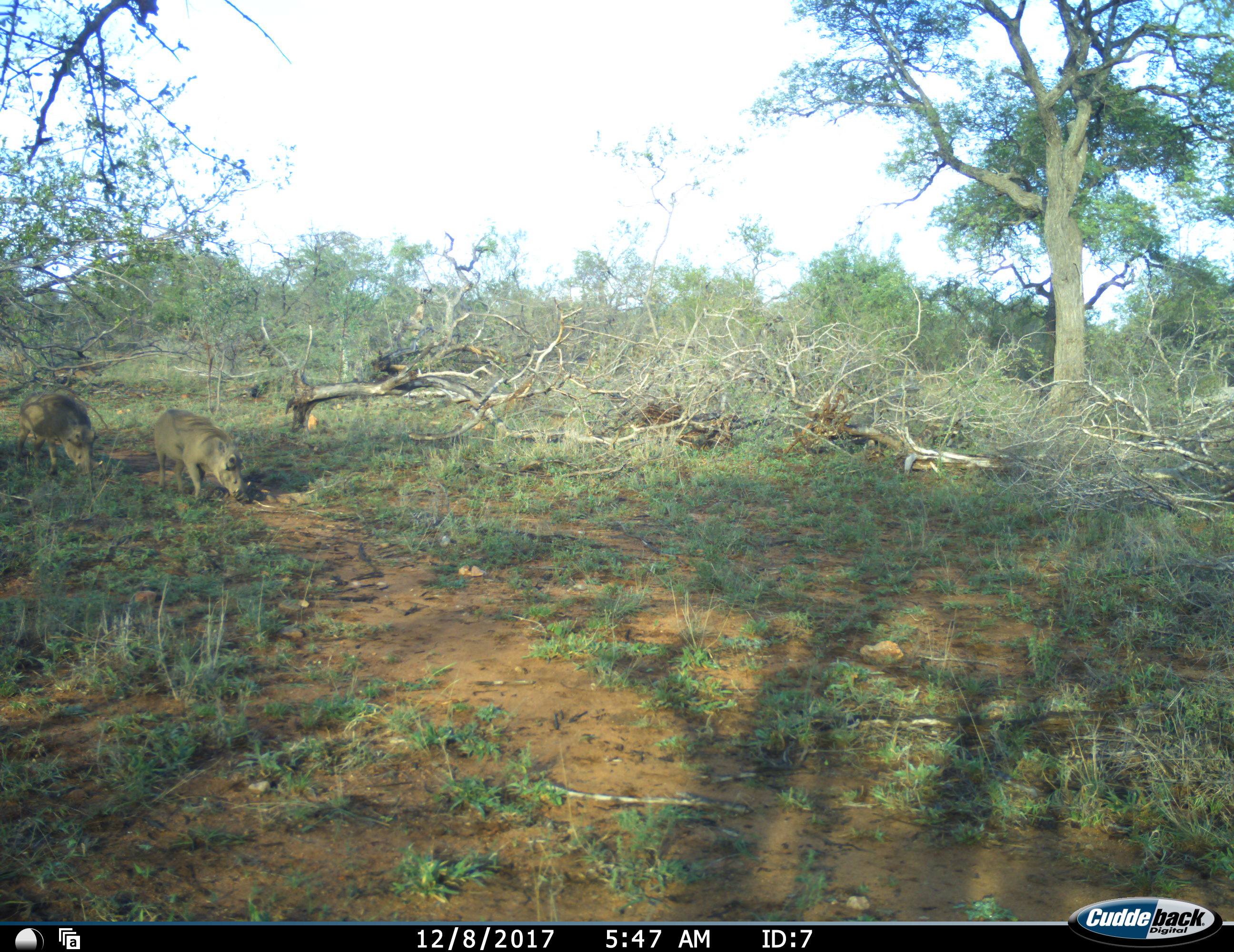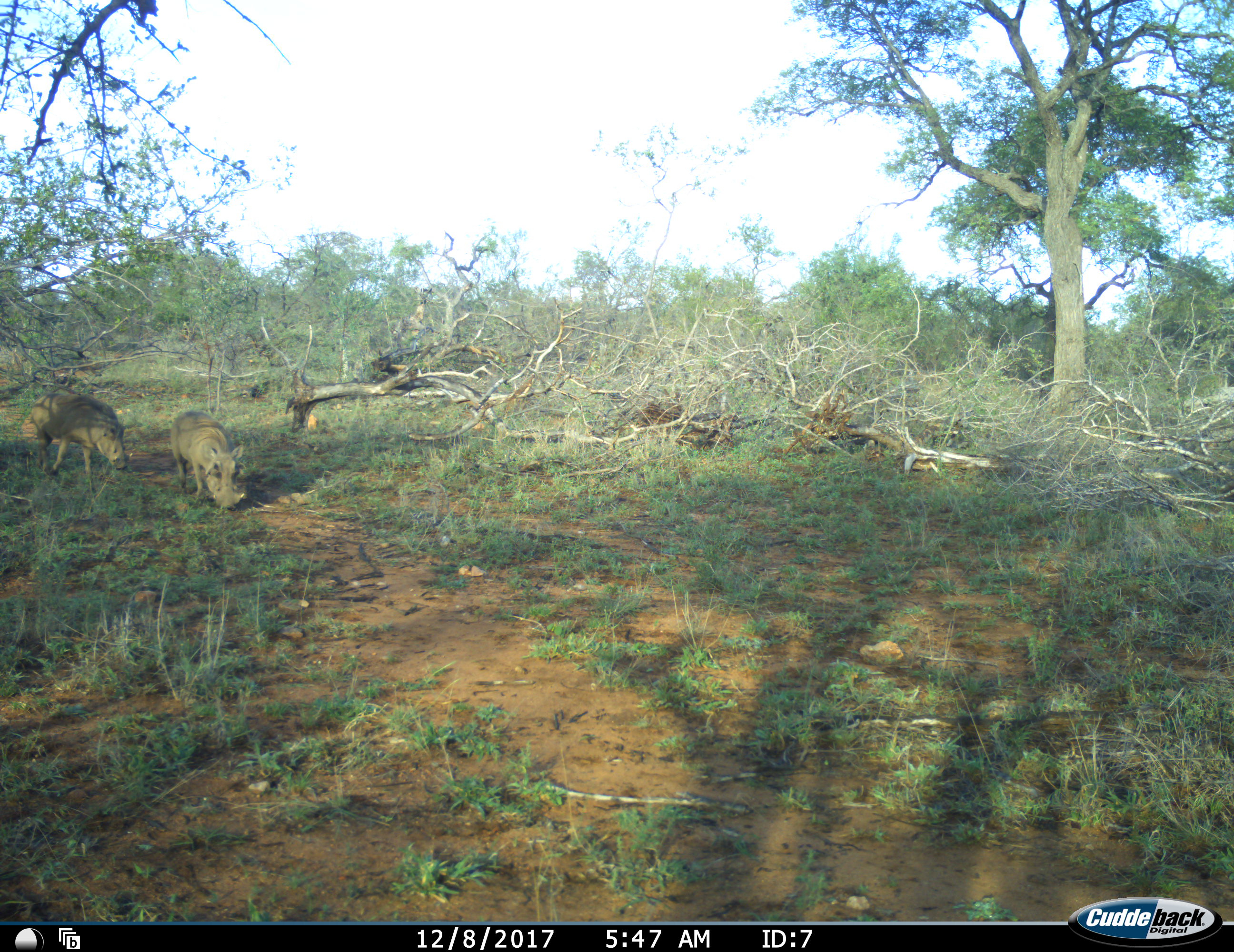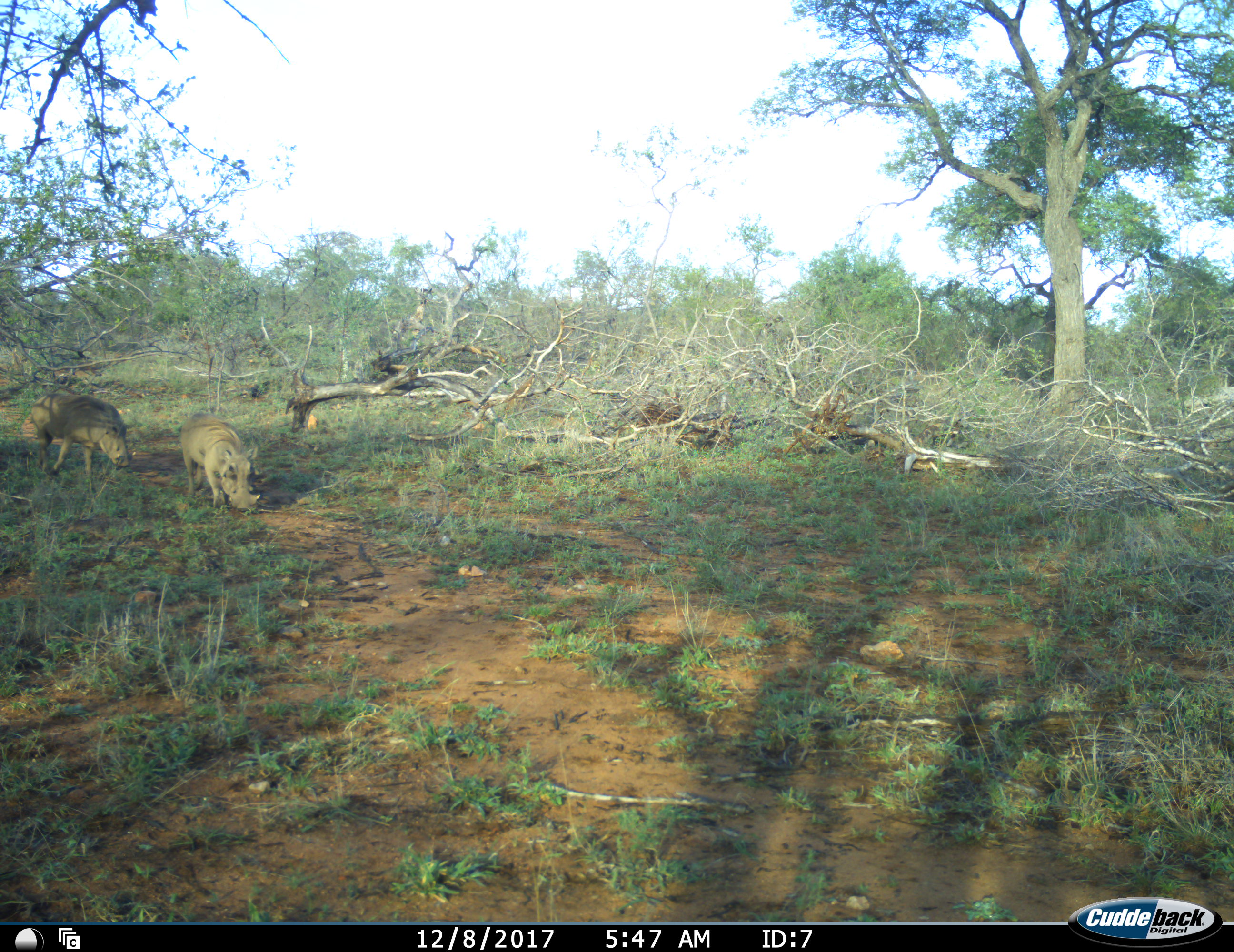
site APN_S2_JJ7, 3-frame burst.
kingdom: Animalia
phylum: Chordata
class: Mammalia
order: Artiodactyla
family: Suidae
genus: Phacochoerus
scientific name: Phacochoerus africanus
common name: warthog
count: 2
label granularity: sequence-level